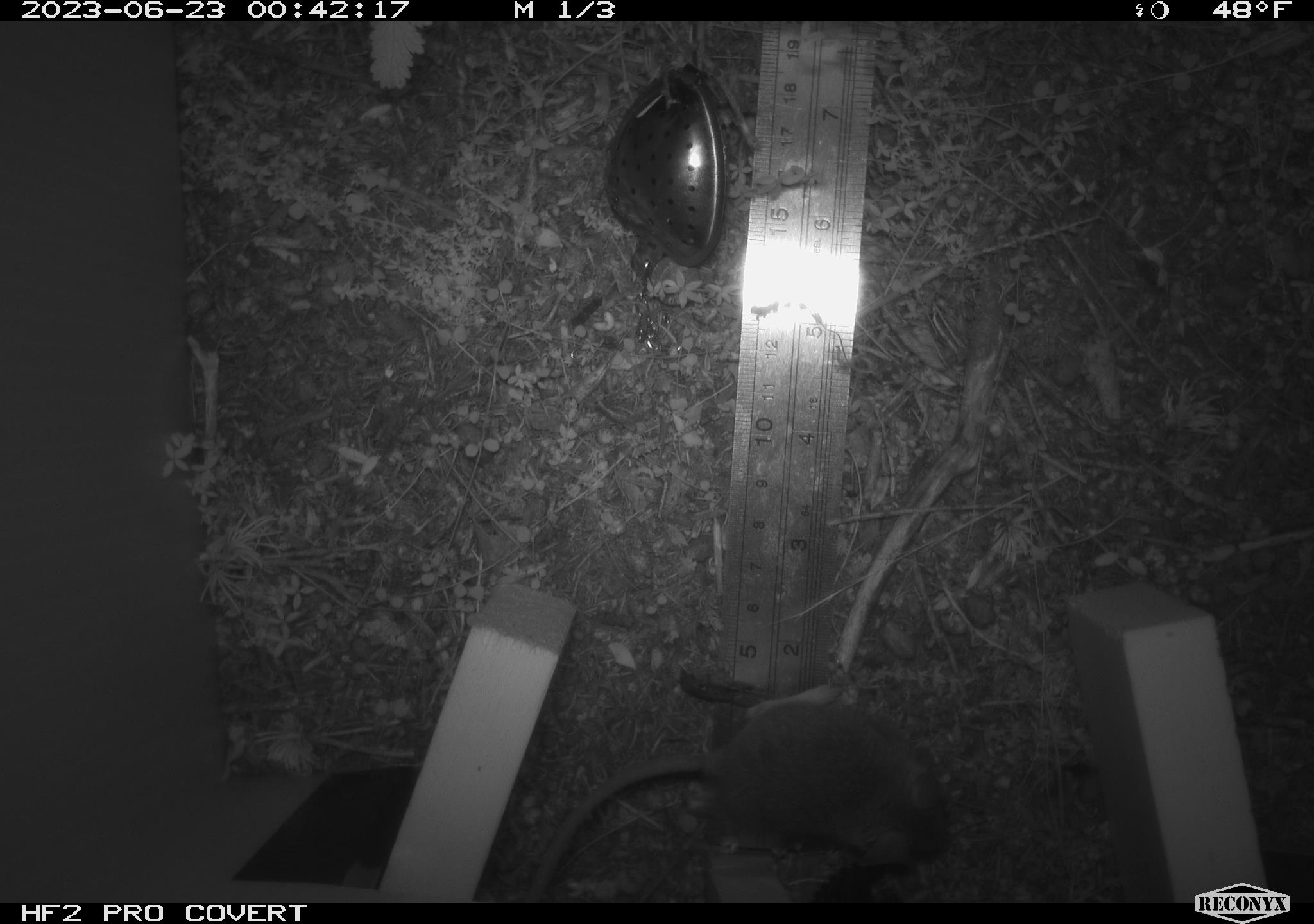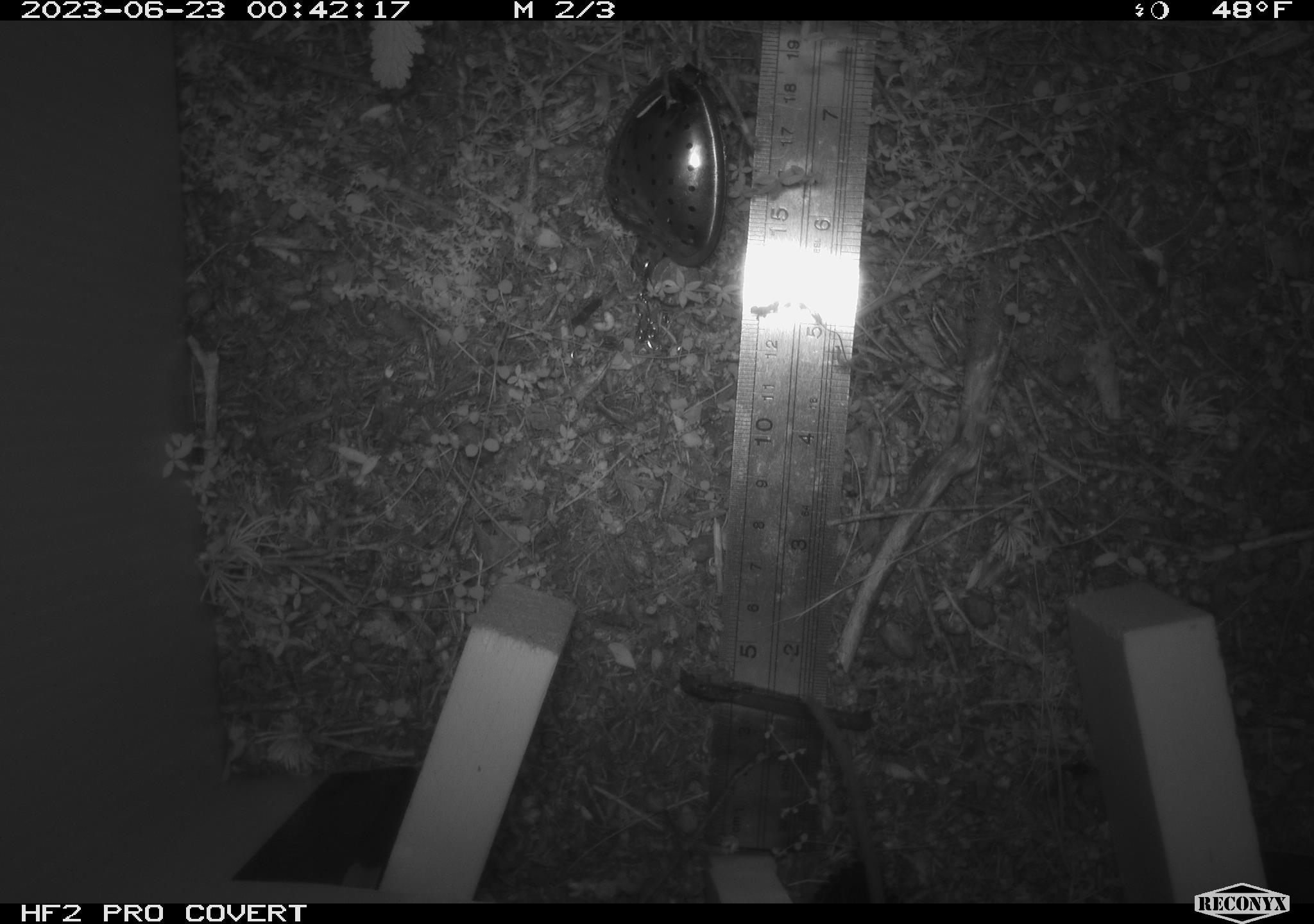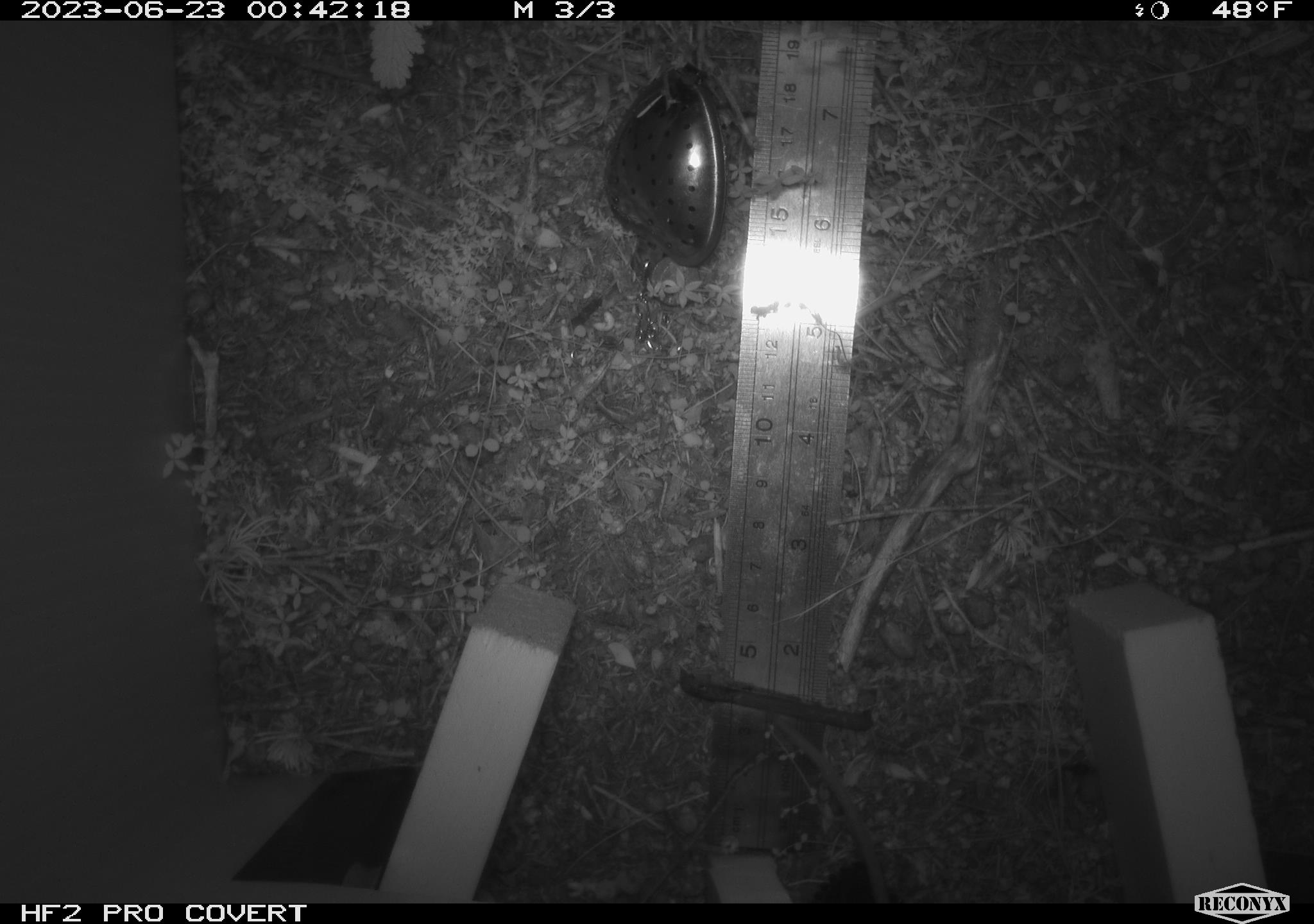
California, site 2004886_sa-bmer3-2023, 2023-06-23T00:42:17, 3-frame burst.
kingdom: Animalia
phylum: Chordata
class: Mammalia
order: Rodentia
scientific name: Rodentia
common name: mouse species